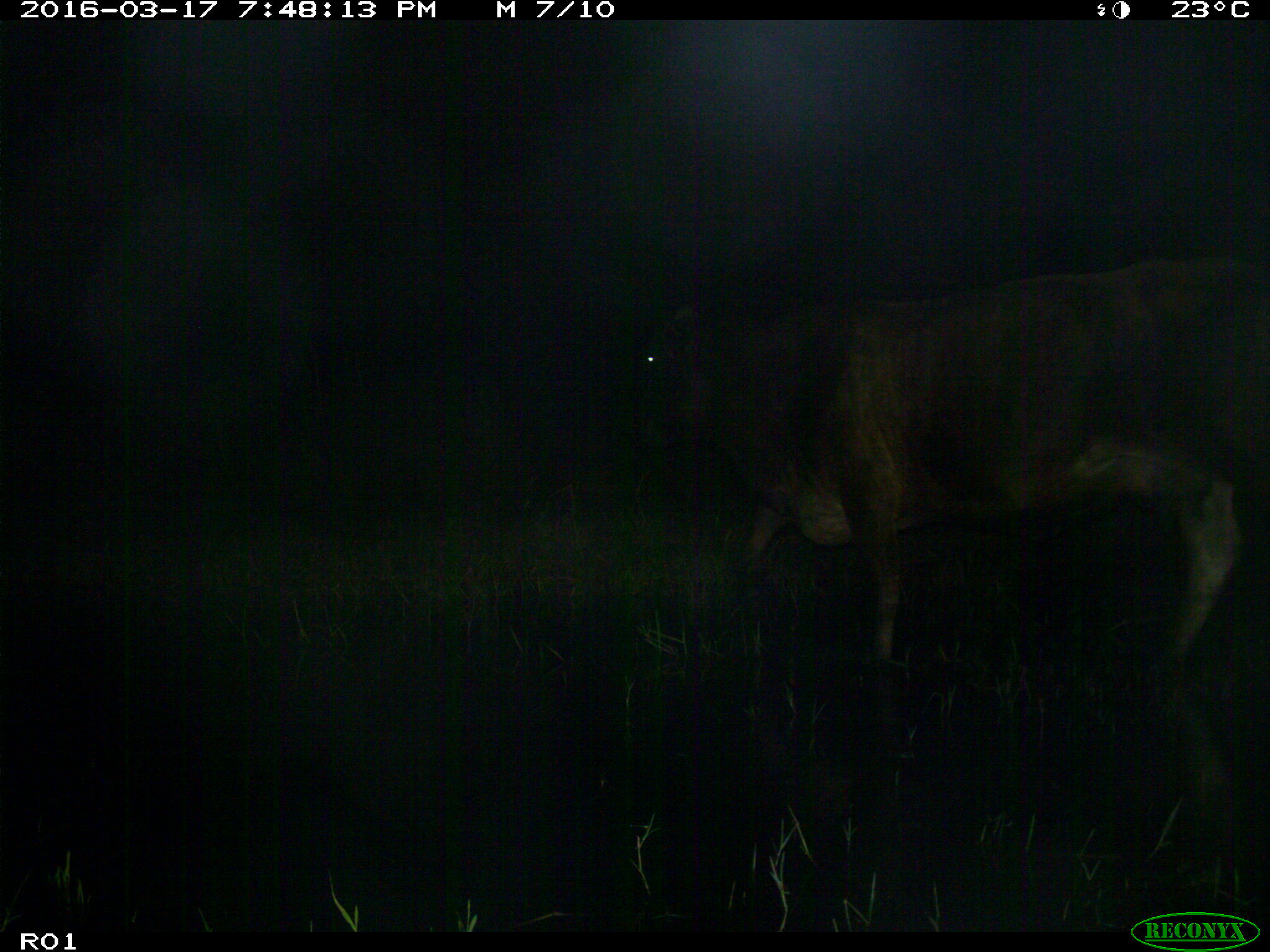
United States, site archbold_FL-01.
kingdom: Animalia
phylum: Chordata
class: Mammalia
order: Artiodactyla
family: Bovidae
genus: Bos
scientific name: Bos taurus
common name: domestic cow